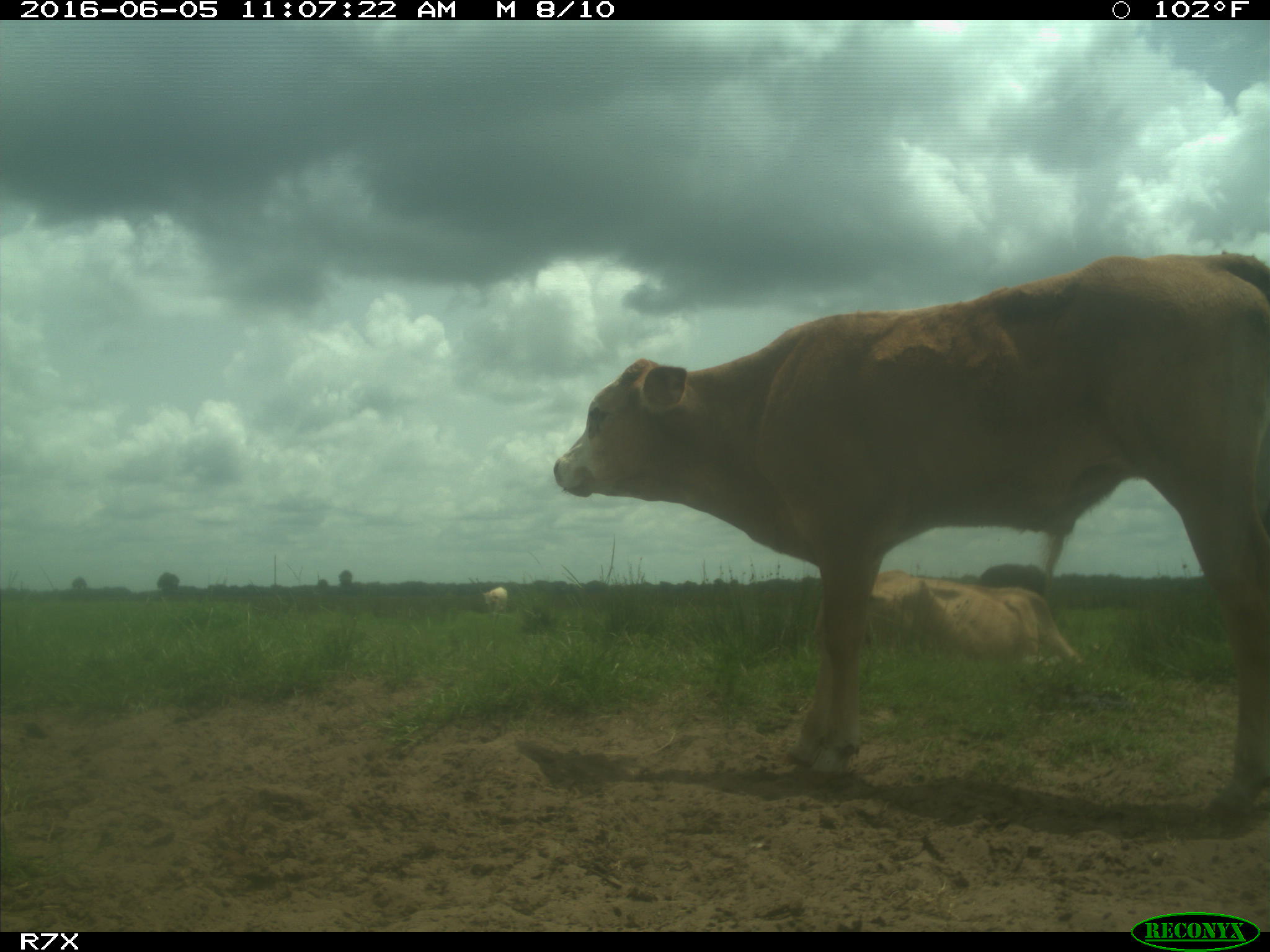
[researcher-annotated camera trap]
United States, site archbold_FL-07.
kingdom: Animalia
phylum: Chordata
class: Mammalia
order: Artiodactyla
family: Bovidae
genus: Bos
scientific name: Bos taurus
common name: domestic cow